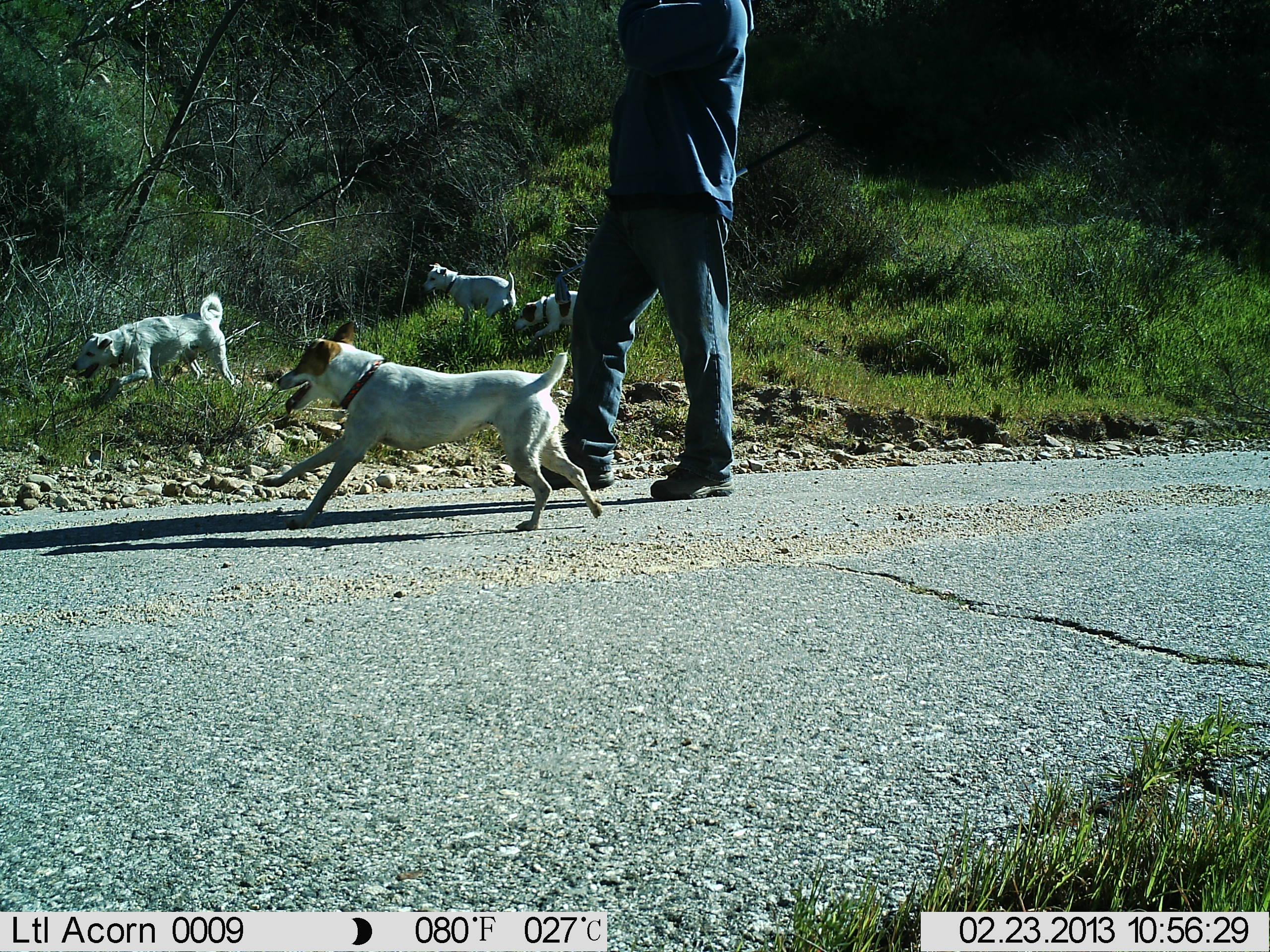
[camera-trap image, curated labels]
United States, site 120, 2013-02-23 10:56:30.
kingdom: Animalia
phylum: Chordata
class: Mammalia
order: Carnivora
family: Canidae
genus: Canis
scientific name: Canis familiaris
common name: domestic dog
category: dog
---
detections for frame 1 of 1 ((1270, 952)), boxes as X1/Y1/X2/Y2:
dog: 246/317/613/541; 62/290/244/414; 411/245/519/343; 515/280/603/346